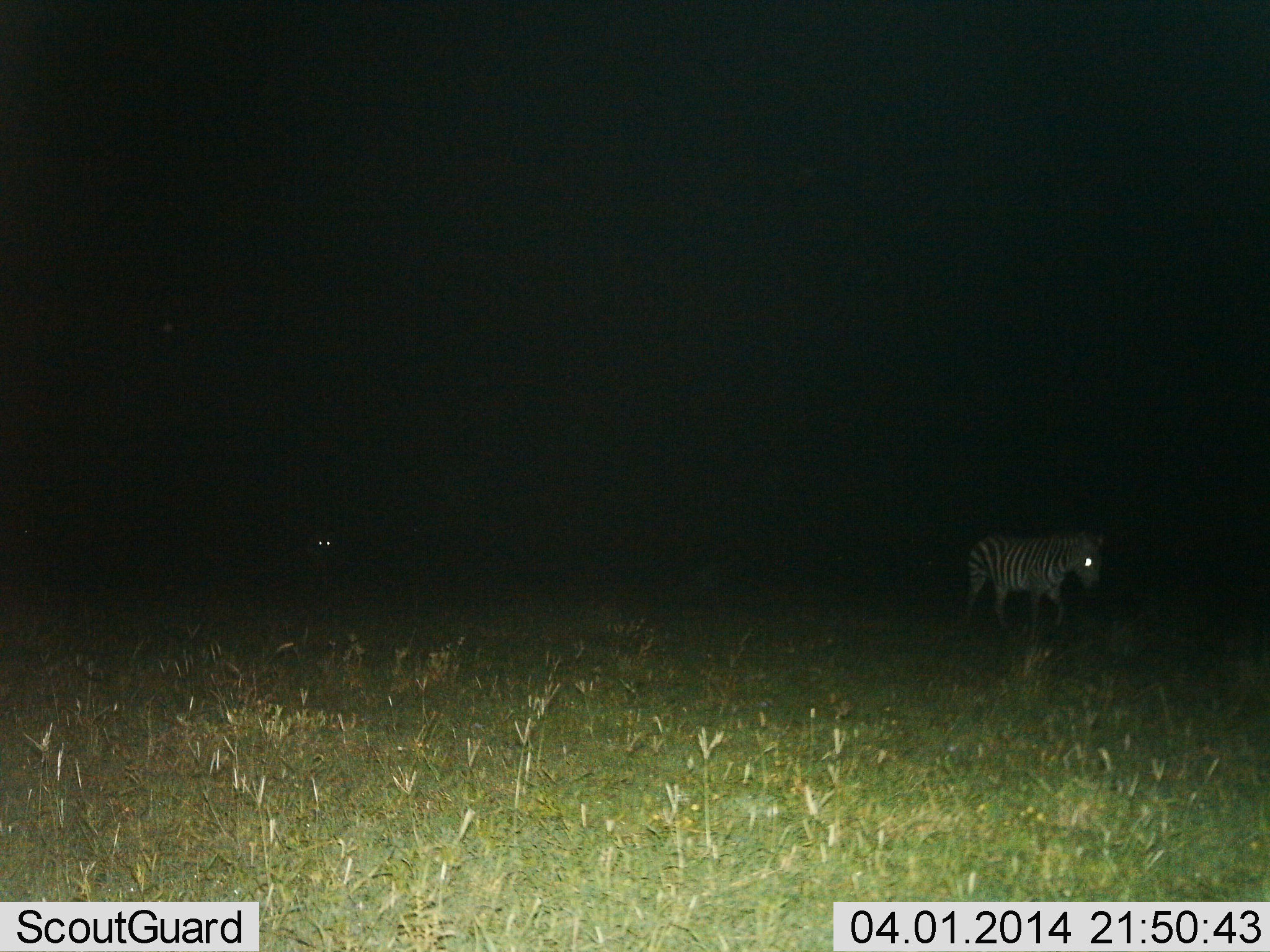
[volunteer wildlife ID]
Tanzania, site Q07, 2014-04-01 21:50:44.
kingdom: Animalia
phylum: Chordata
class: Mammalia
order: Perissodactyla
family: Equidae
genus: Equus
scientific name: Equus quagga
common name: plains zebra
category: zebra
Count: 1.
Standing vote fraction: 27%.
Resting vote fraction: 0%.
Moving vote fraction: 73%.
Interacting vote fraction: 0%.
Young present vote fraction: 0%.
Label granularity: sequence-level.